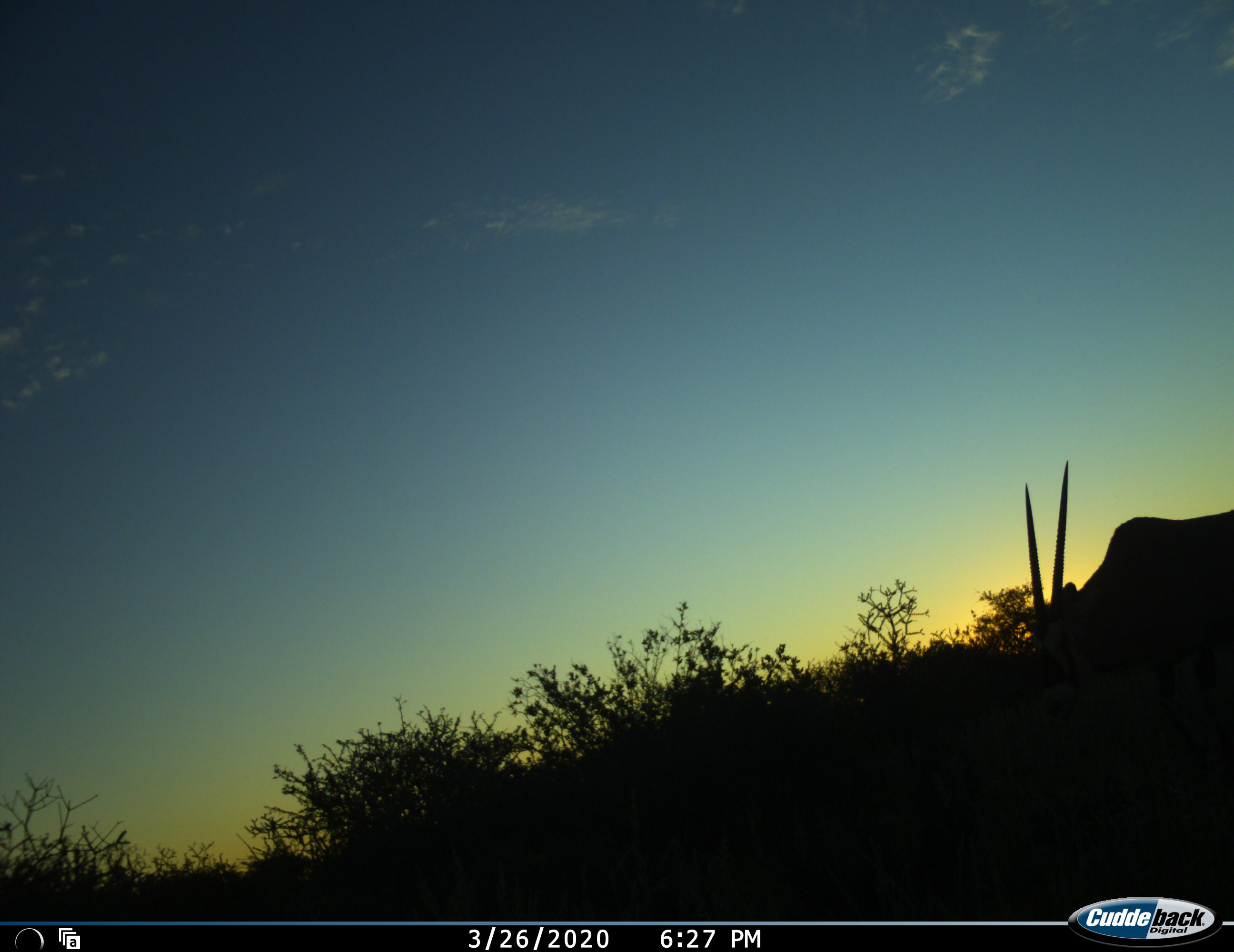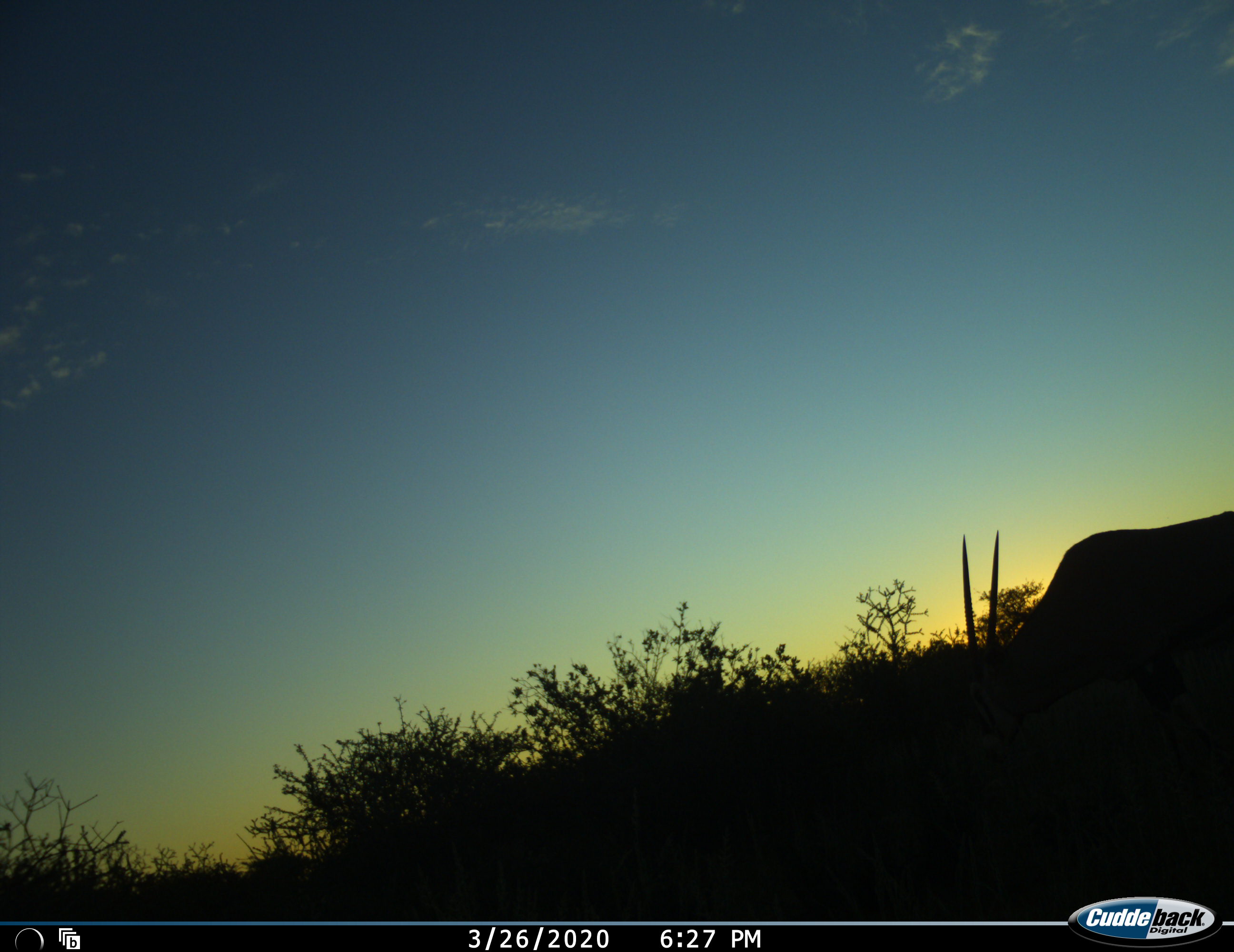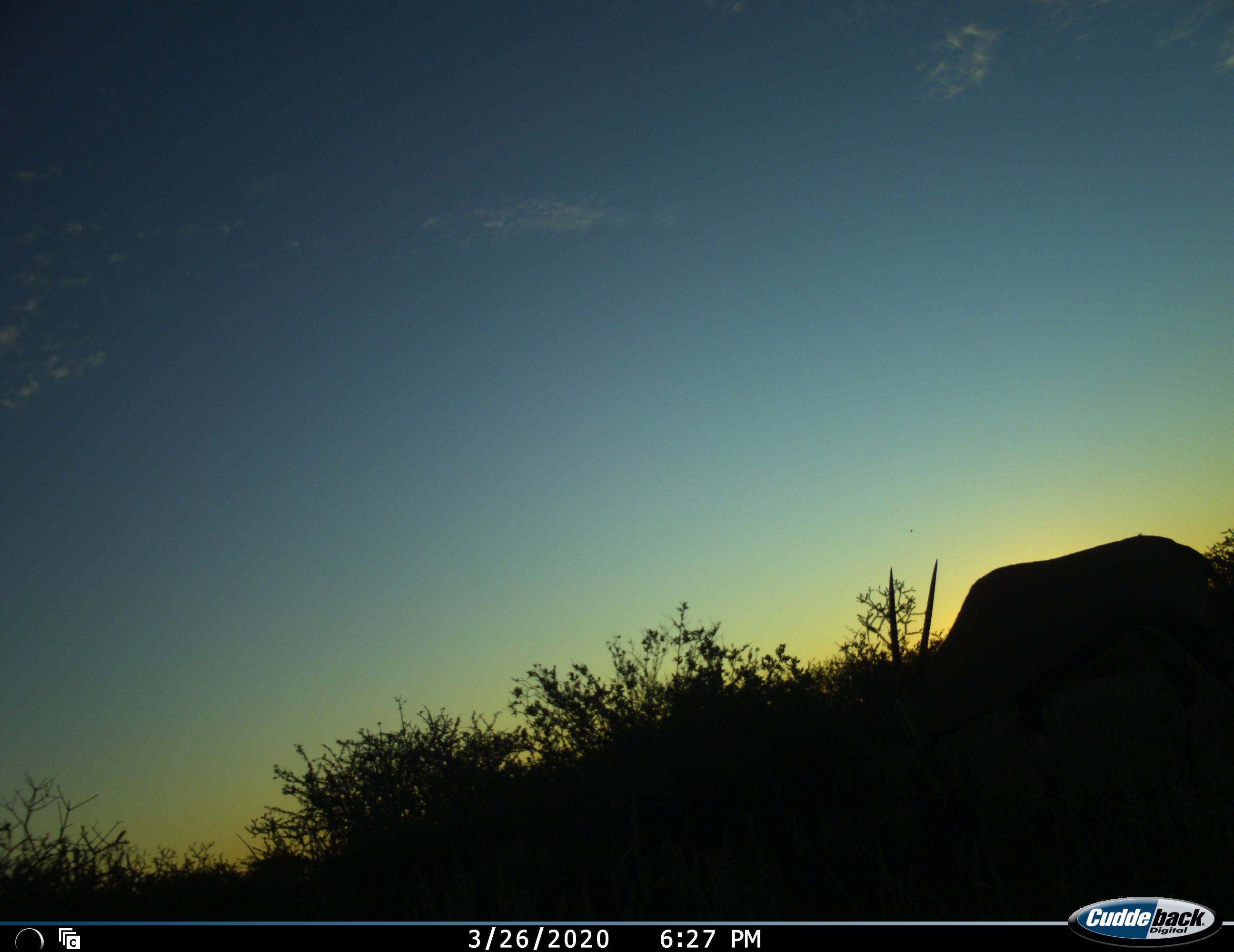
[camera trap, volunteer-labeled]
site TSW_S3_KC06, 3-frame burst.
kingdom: Animalia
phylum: Chordata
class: Mammalia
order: Artiodactyla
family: Bovidae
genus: Oryx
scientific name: Oryx gazella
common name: gemsbok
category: oryx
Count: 1.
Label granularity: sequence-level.